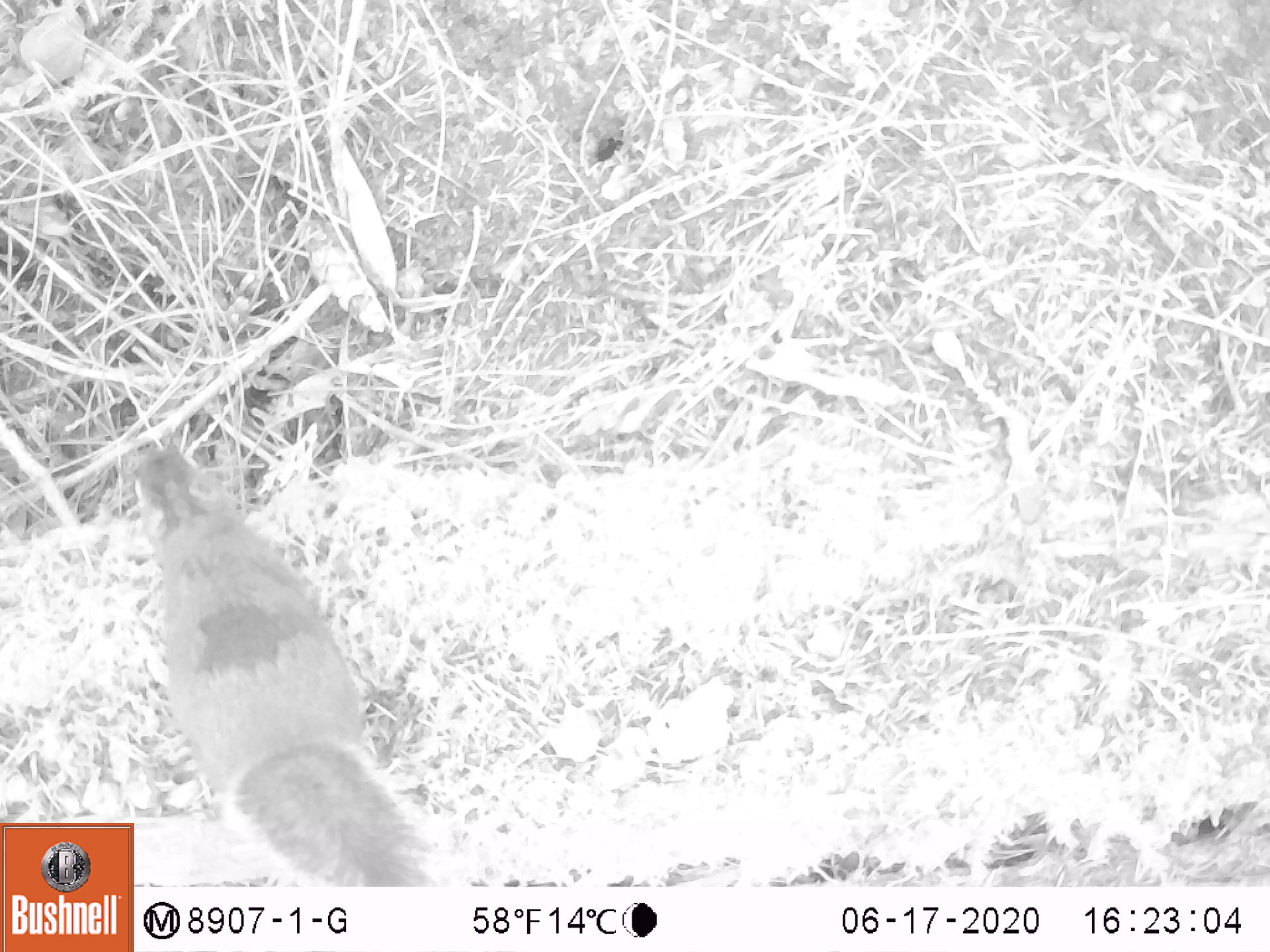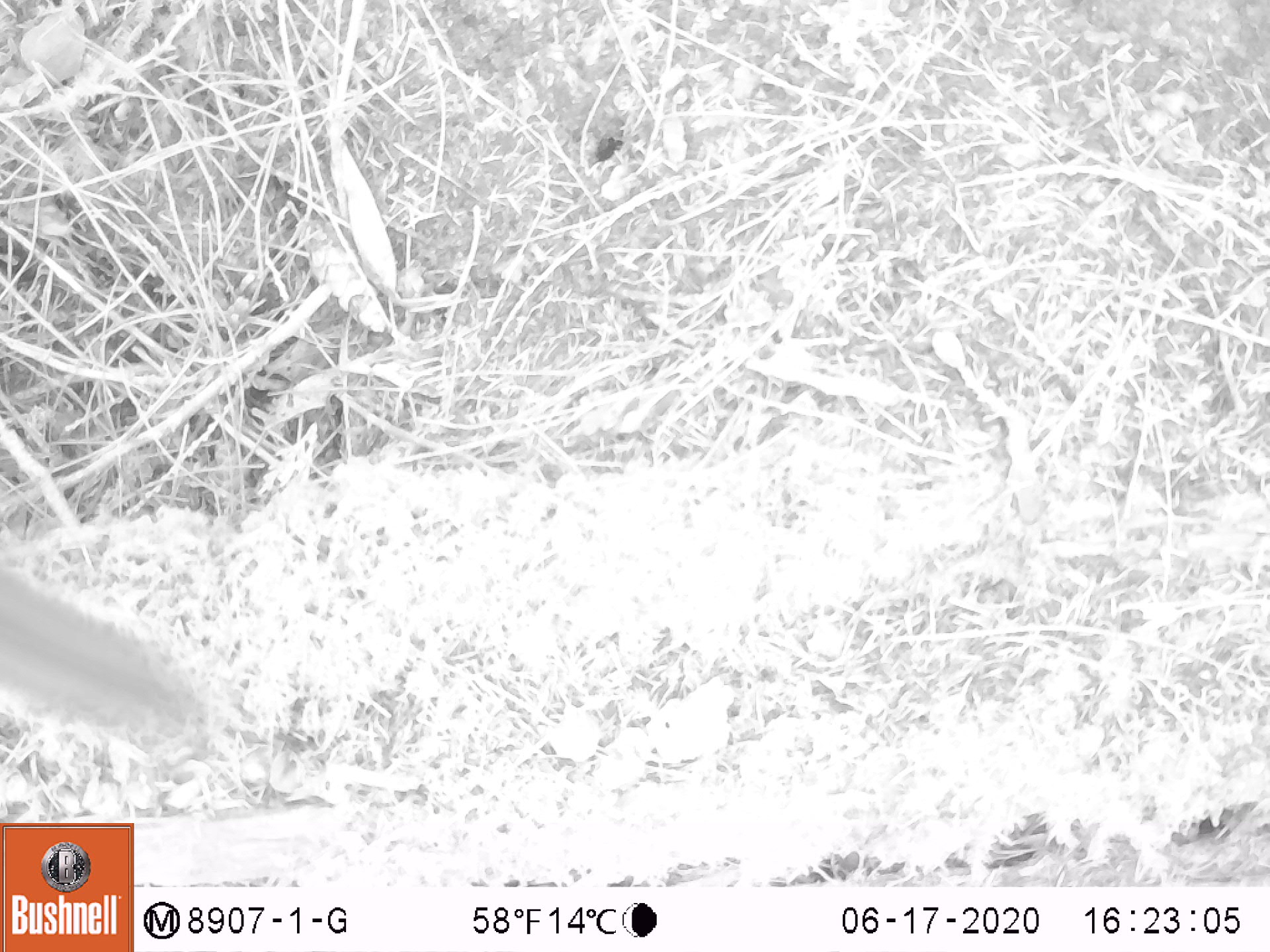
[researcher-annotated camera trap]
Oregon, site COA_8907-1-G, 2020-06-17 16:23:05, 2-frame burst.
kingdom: Animalia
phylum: Chordata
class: Mammalia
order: Rodentia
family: Sciuridae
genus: Tamiasciurus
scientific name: Tamiasciurus douglasii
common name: douglas squirrel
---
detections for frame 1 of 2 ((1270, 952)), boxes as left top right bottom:
douglas squirrel: 134 439 429 879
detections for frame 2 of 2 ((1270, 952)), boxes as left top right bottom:
douglas squirrel: 3 570 202 757